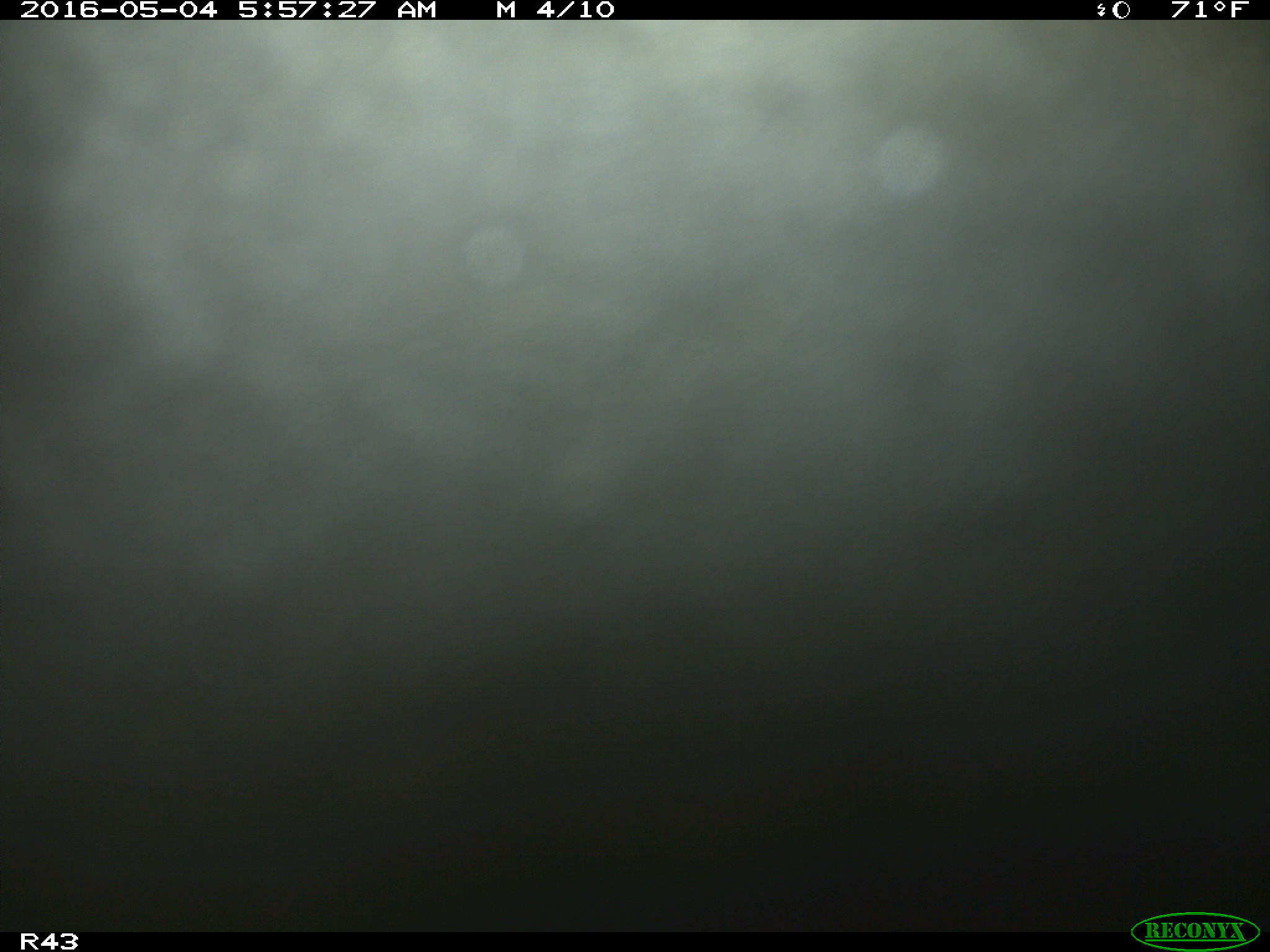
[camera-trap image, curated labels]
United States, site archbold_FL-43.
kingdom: Animalia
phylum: Chordata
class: Mammalia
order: Artiodactyla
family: Bovidae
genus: Bos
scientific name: Bos taurus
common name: domestic cow